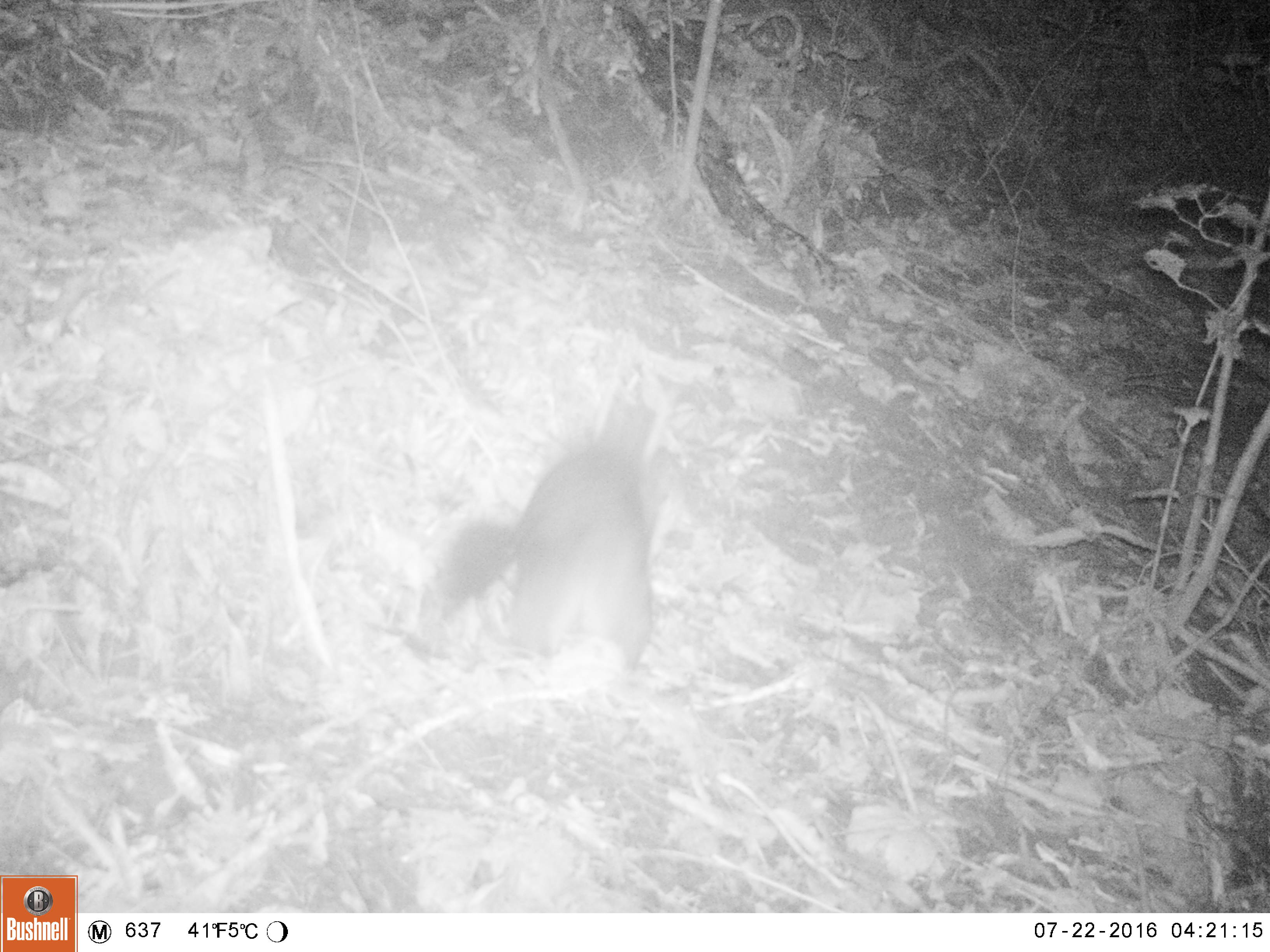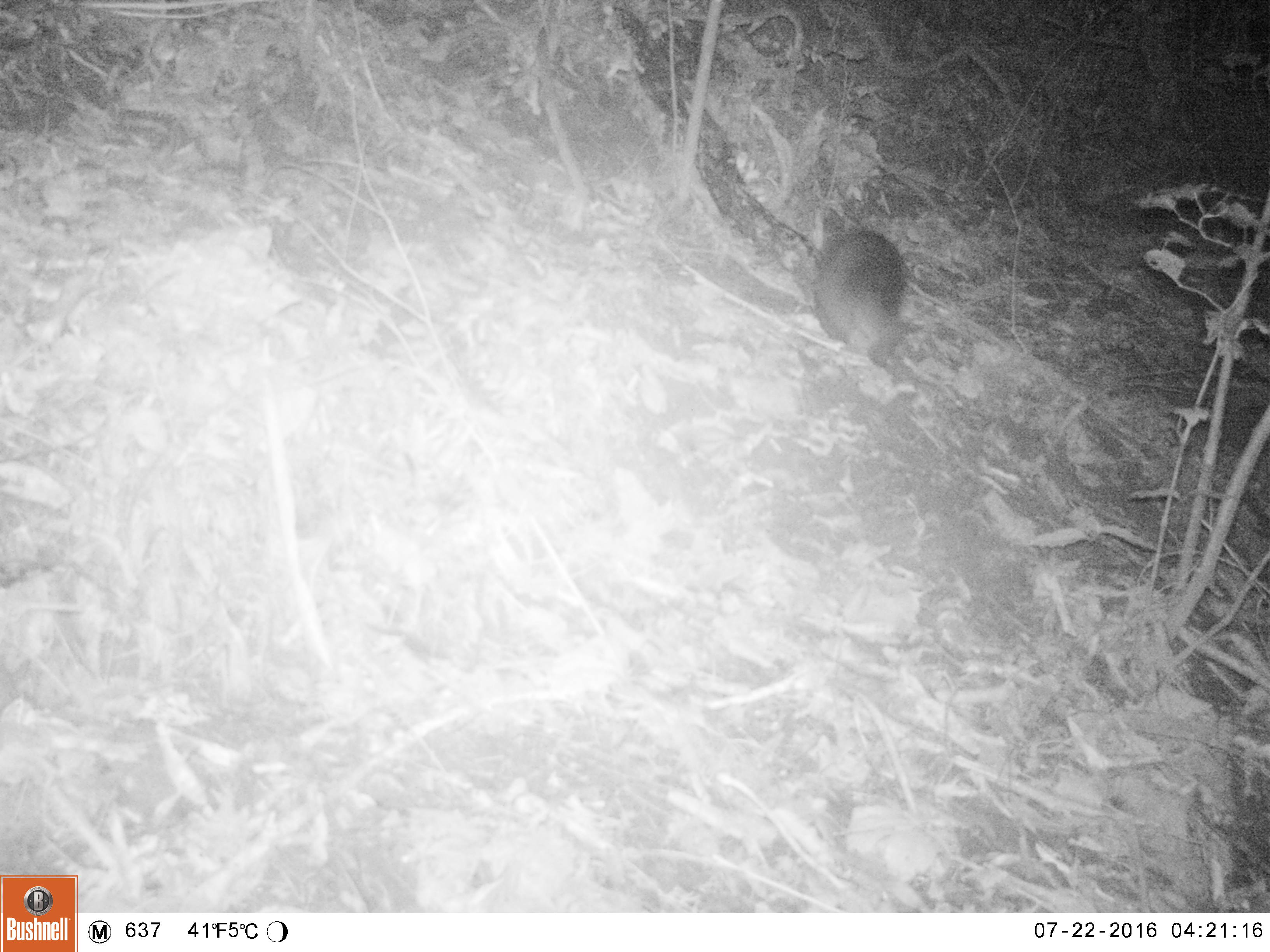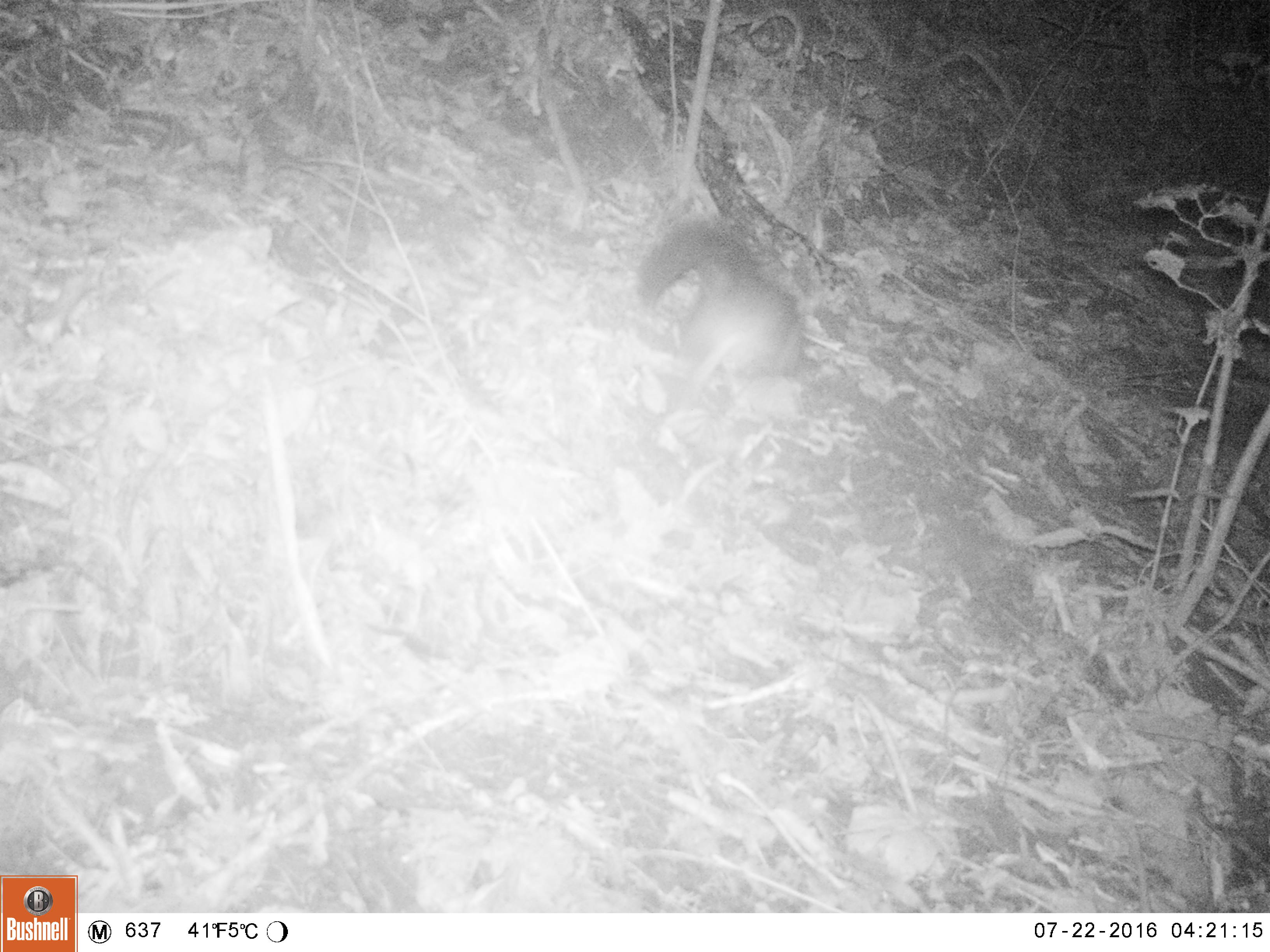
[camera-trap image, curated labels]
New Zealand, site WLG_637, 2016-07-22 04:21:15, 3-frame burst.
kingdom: Animalia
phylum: Chordata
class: Mammalia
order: Diprotodontia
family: Phalangeridae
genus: Trichosurus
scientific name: Trichosurus vulpecula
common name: common brushtail possum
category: possum